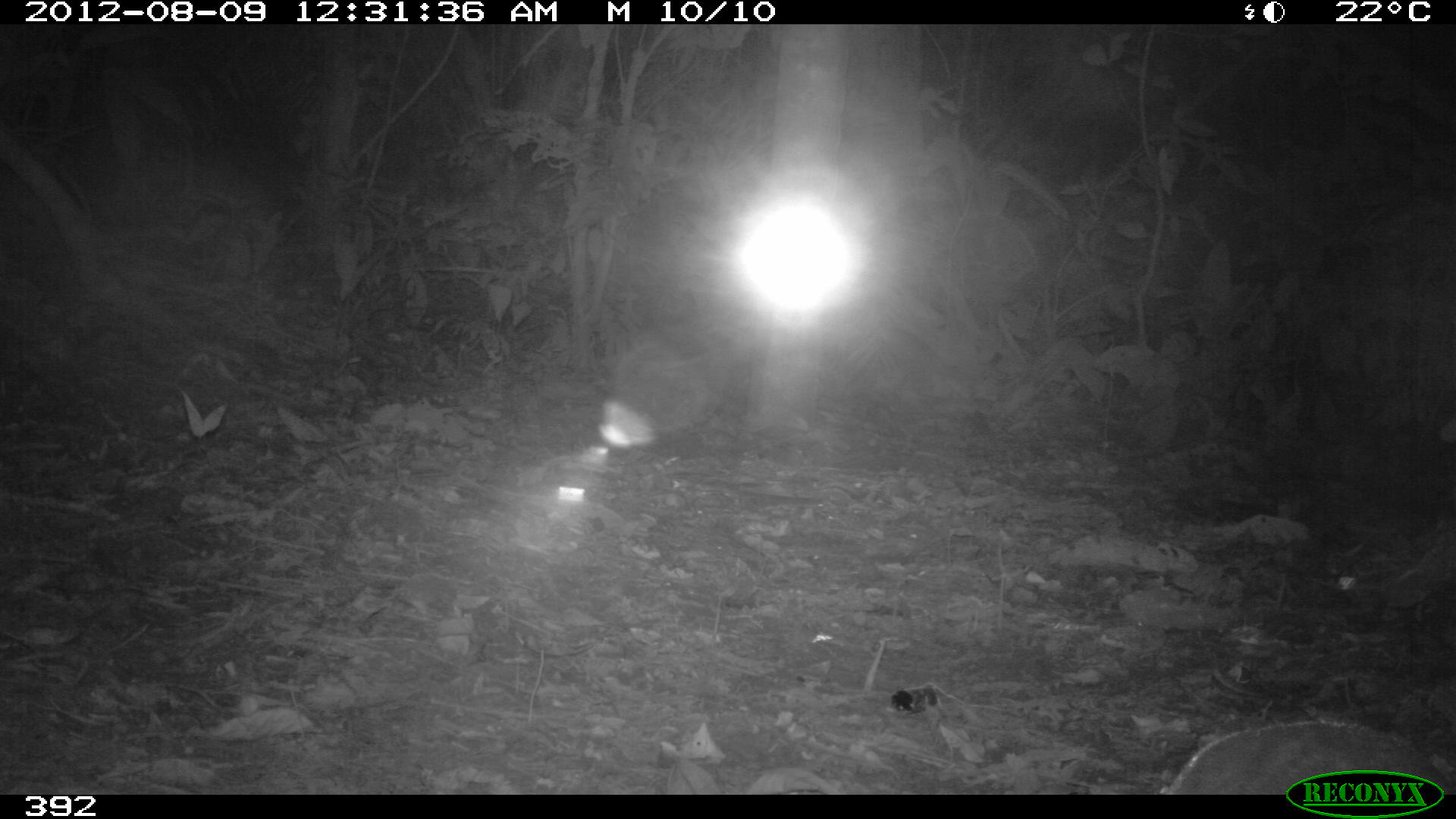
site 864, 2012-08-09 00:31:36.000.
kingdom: Animalia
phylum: Chordata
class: Mammalia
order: Rodentia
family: Cuniculidae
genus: Cuniculus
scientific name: Cuniculus paca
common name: spotted paca